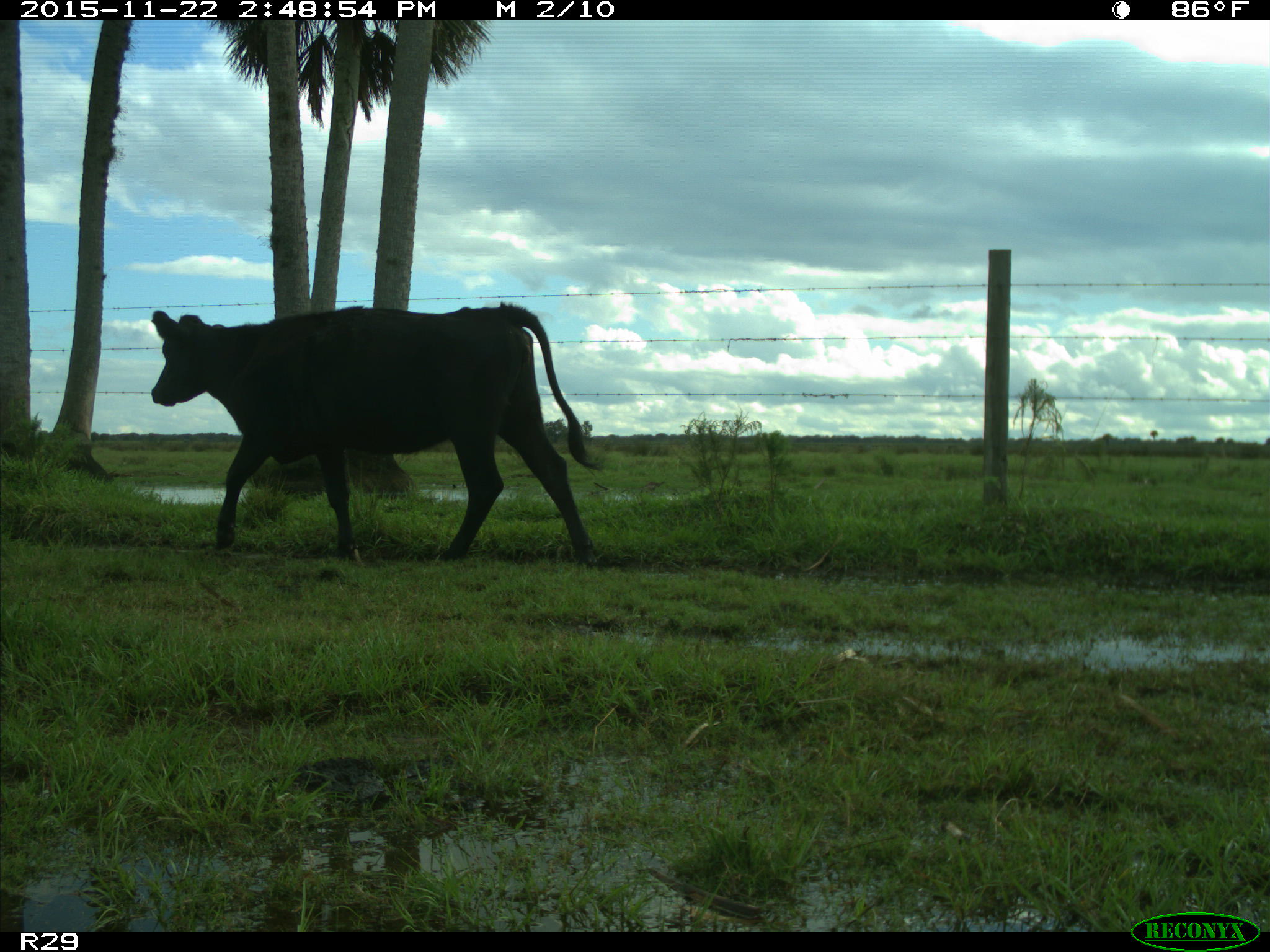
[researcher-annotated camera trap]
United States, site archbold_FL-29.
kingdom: Animalia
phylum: Chordata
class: Mammalia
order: Artiodactyla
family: Bovidae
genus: Bos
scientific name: Bos taurus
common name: domestic cow